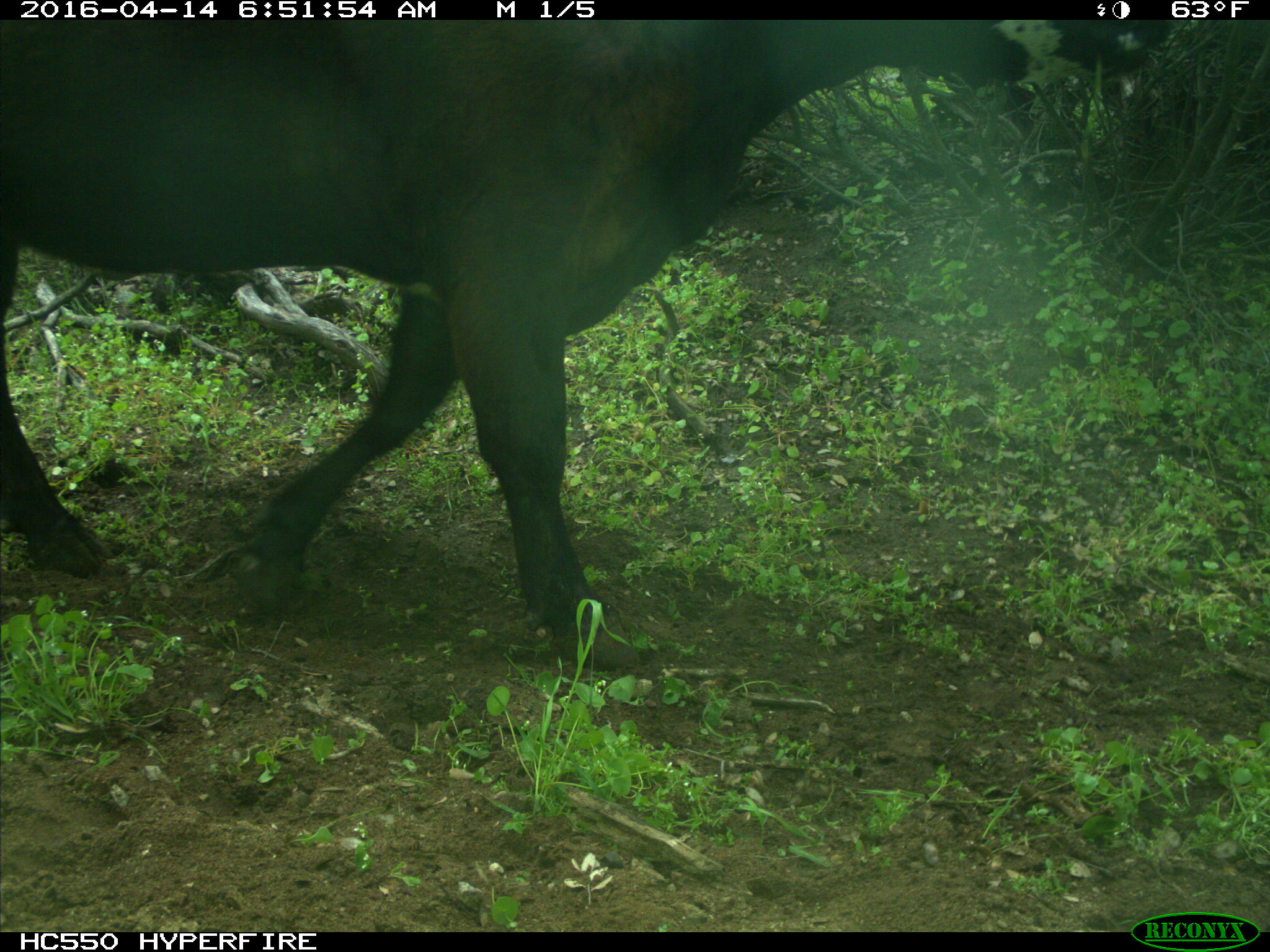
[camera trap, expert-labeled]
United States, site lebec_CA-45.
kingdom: Animalia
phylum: Chordata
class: Mammalia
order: Artiodactyla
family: Bovidae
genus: Bos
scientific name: Bos taurus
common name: domestic cow